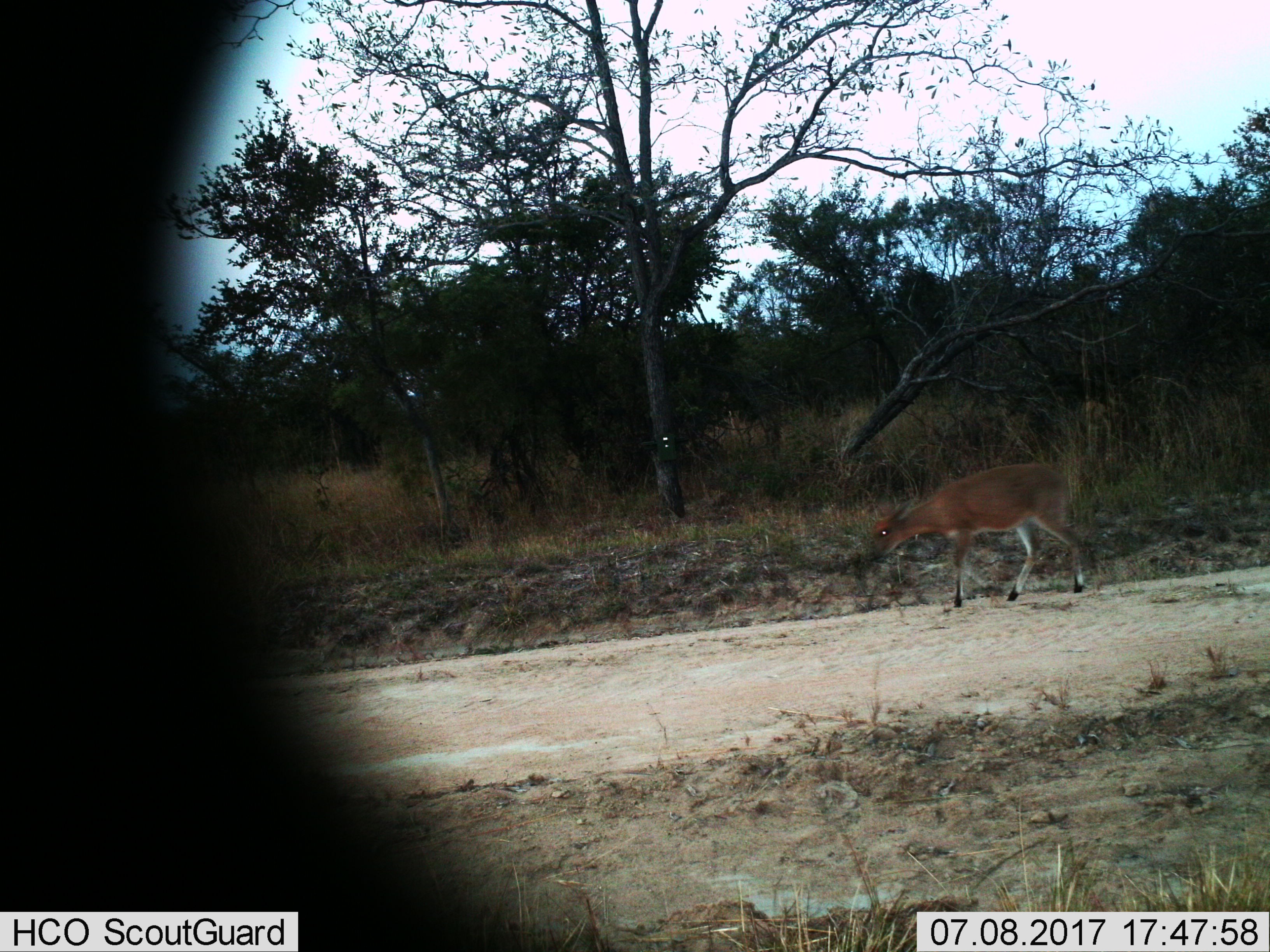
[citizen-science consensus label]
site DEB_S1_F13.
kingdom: Animalia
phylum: Chordata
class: Mammalia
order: Artiodactyla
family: Bovidae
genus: Sylvicapra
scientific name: Sylvicapra grimmia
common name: common duiker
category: duikercommongrey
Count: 1.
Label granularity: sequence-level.